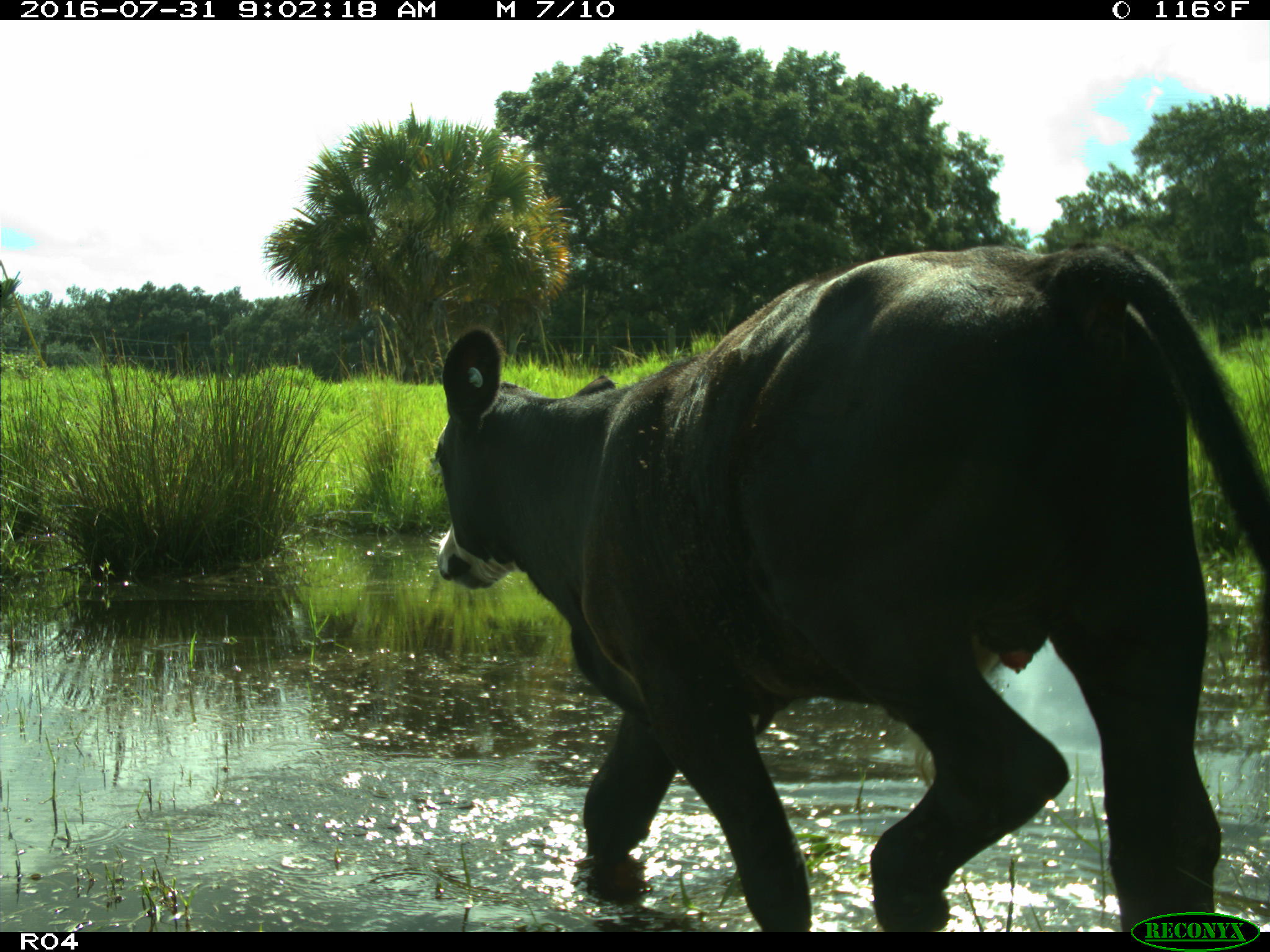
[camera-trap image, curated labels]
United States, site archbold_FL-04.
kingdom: Animalia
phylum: Chordata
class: Mammalia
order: Artiodactyla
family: Bovidae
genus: Bos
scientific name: Bos taurus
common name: domestic cow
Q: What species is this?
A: Bos taurus (domestic cow).